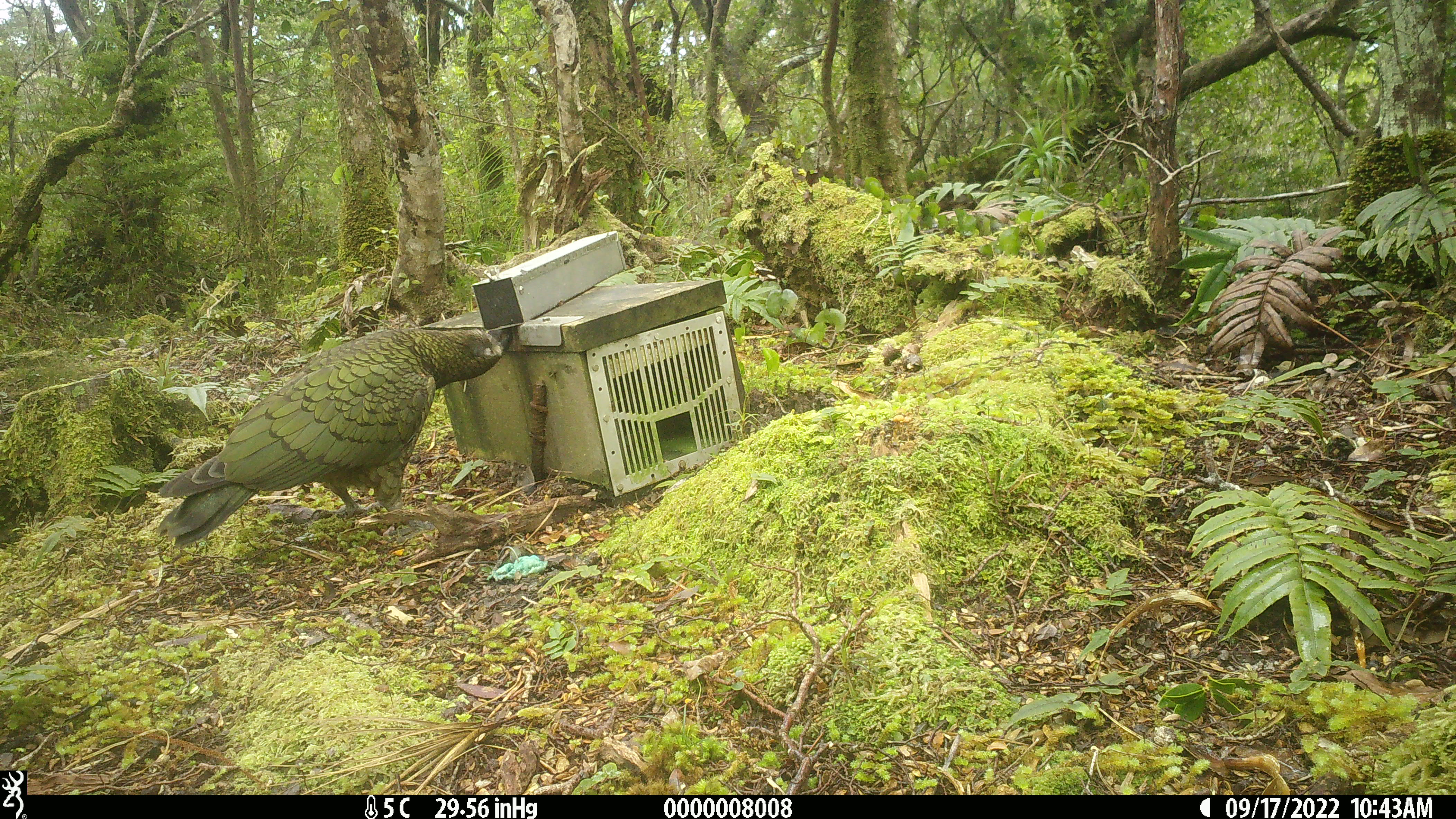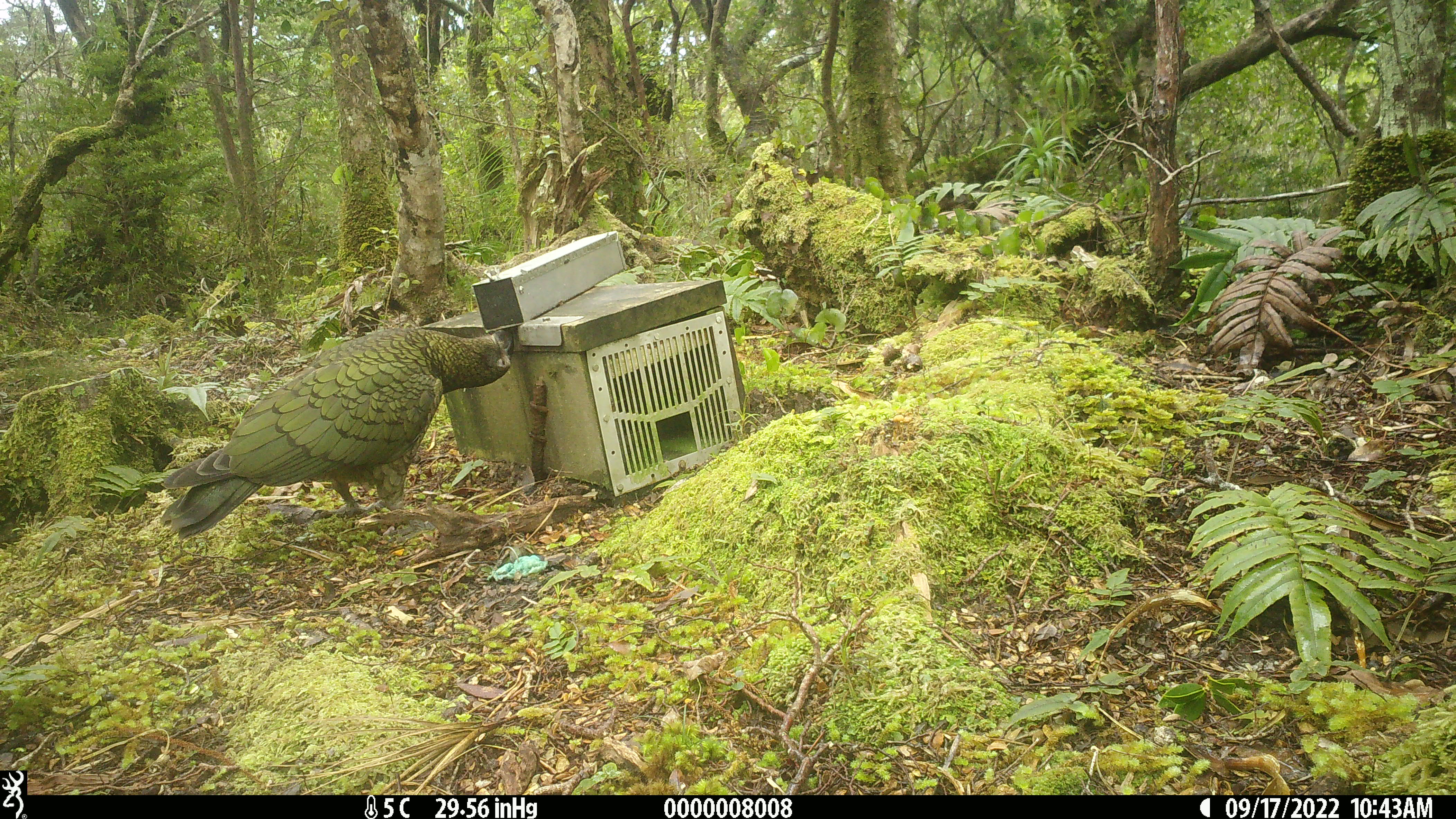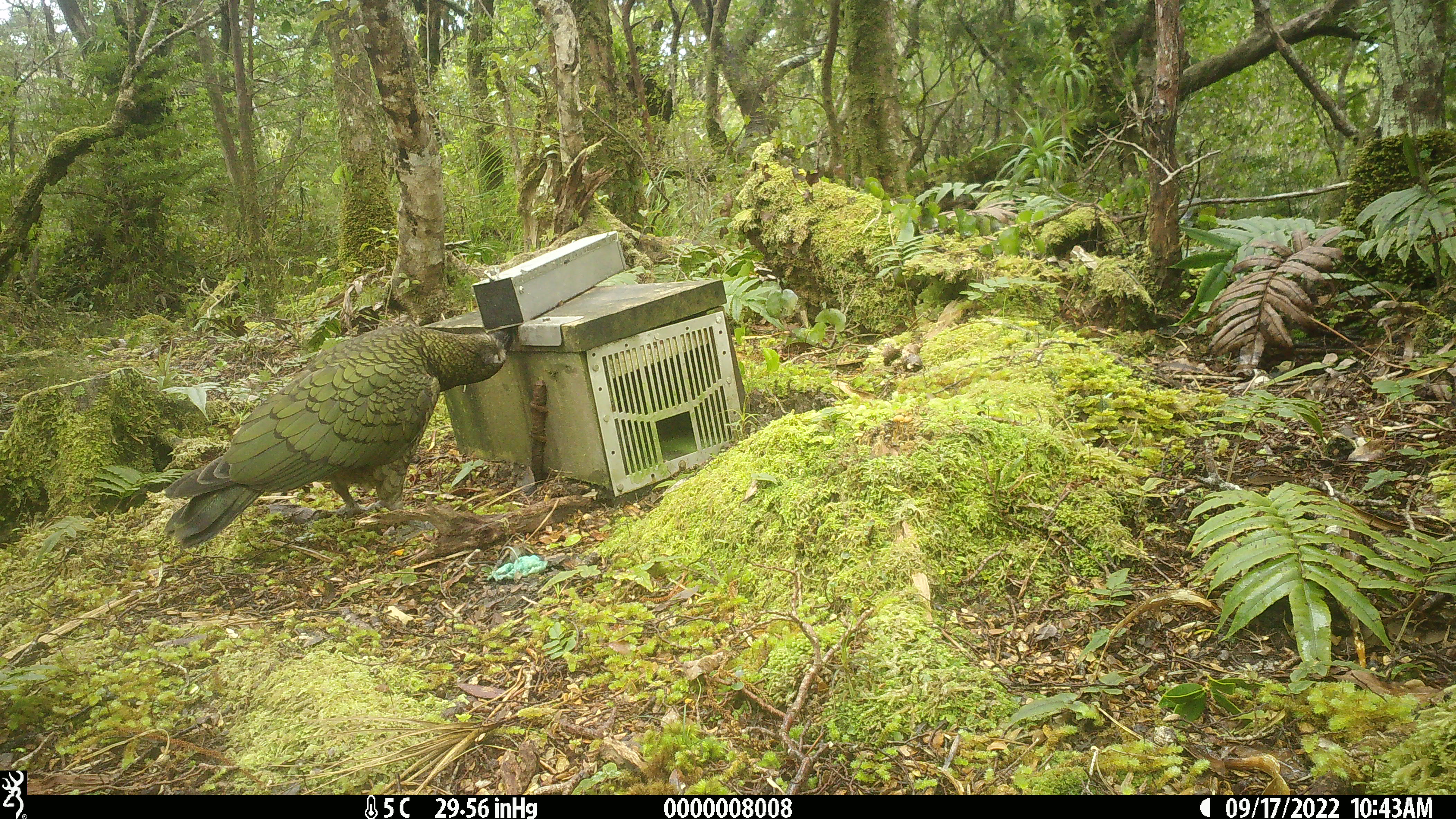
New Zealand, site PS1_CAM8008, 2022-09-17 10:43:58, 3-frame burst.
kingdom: Animalia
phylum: Chordata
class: Aves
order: Psittaciformes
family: Strigopidae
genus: Nestor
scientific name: Nestor notabilis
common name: kea